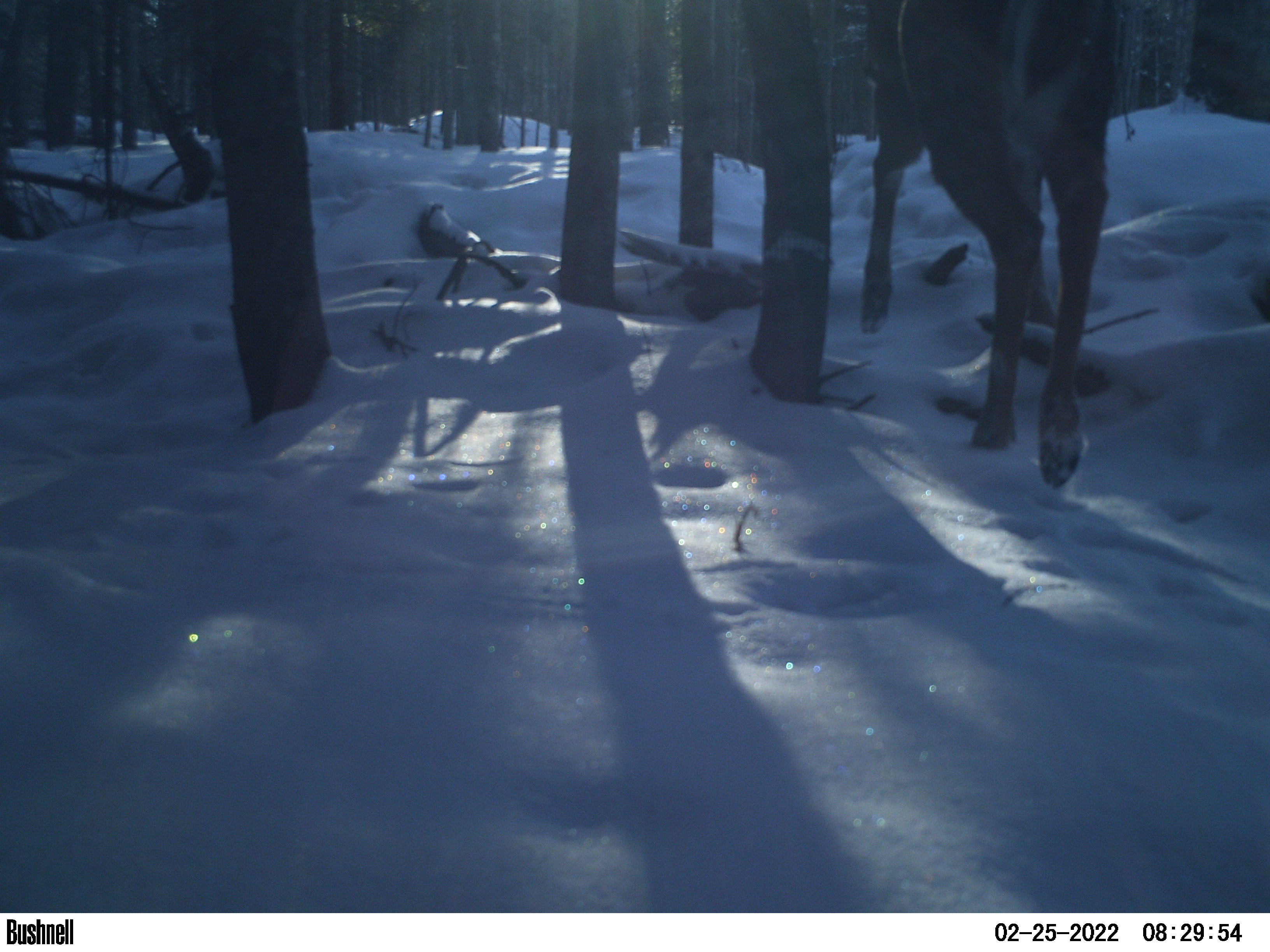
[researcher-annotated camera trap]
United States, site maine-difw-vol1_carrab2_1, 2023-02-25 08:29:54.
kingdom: Animalia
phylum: Chordata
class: Mammalia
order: Artiodactyla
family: Cervidae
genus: Odocoileus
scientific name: Odocoileus virginianus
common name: white-tailed deer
White-tailed deer (Odocoileus virginianus).